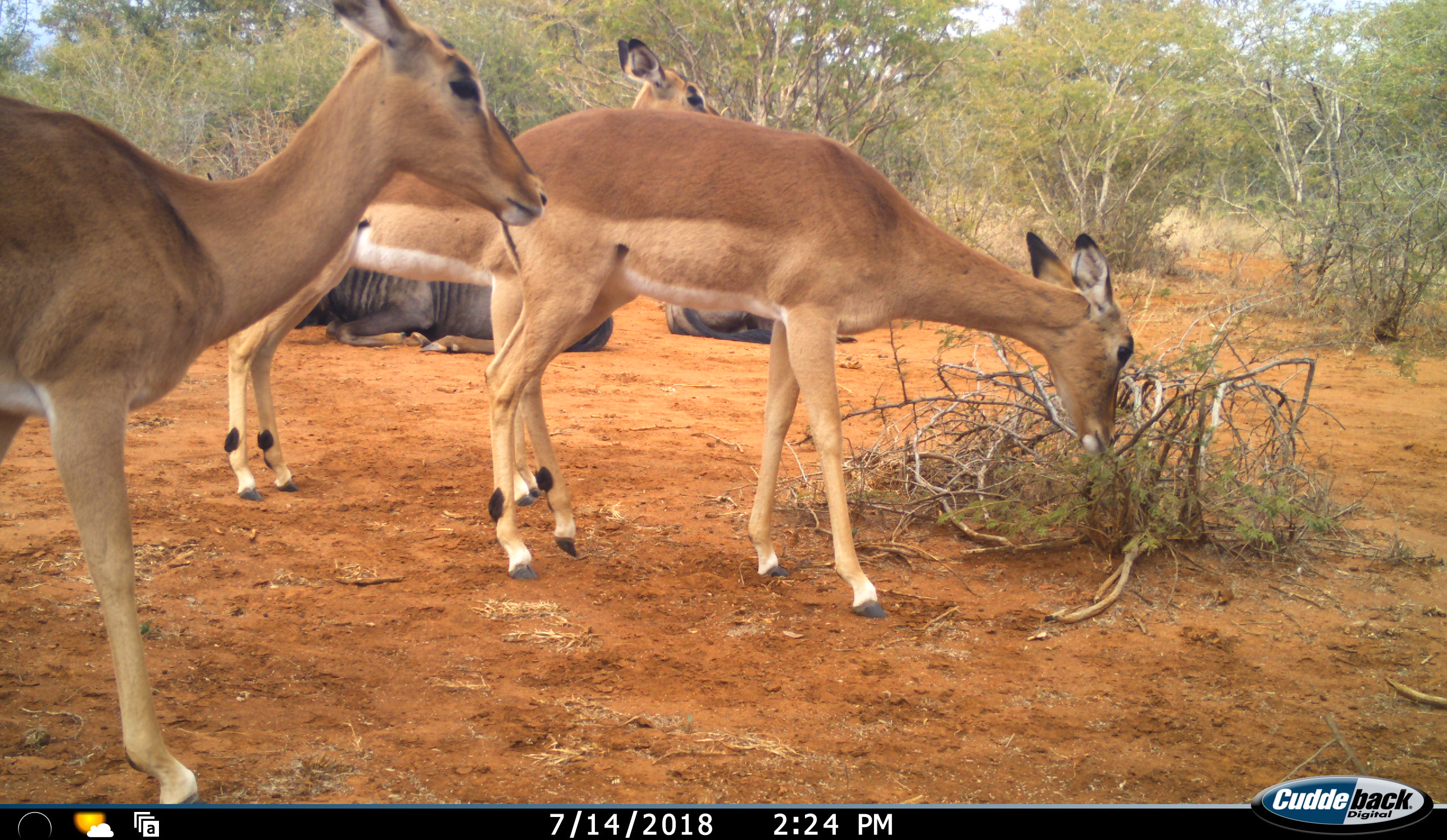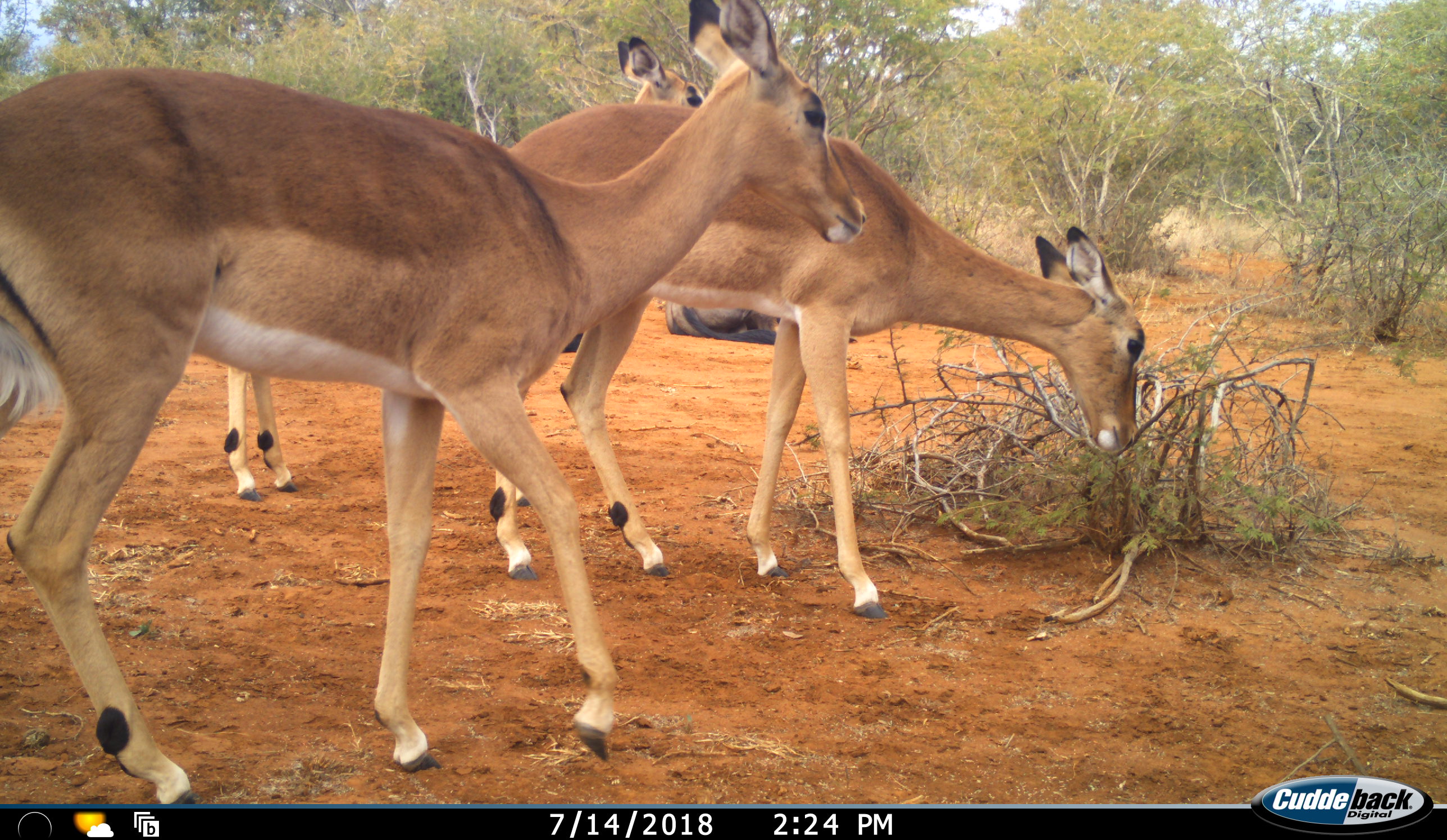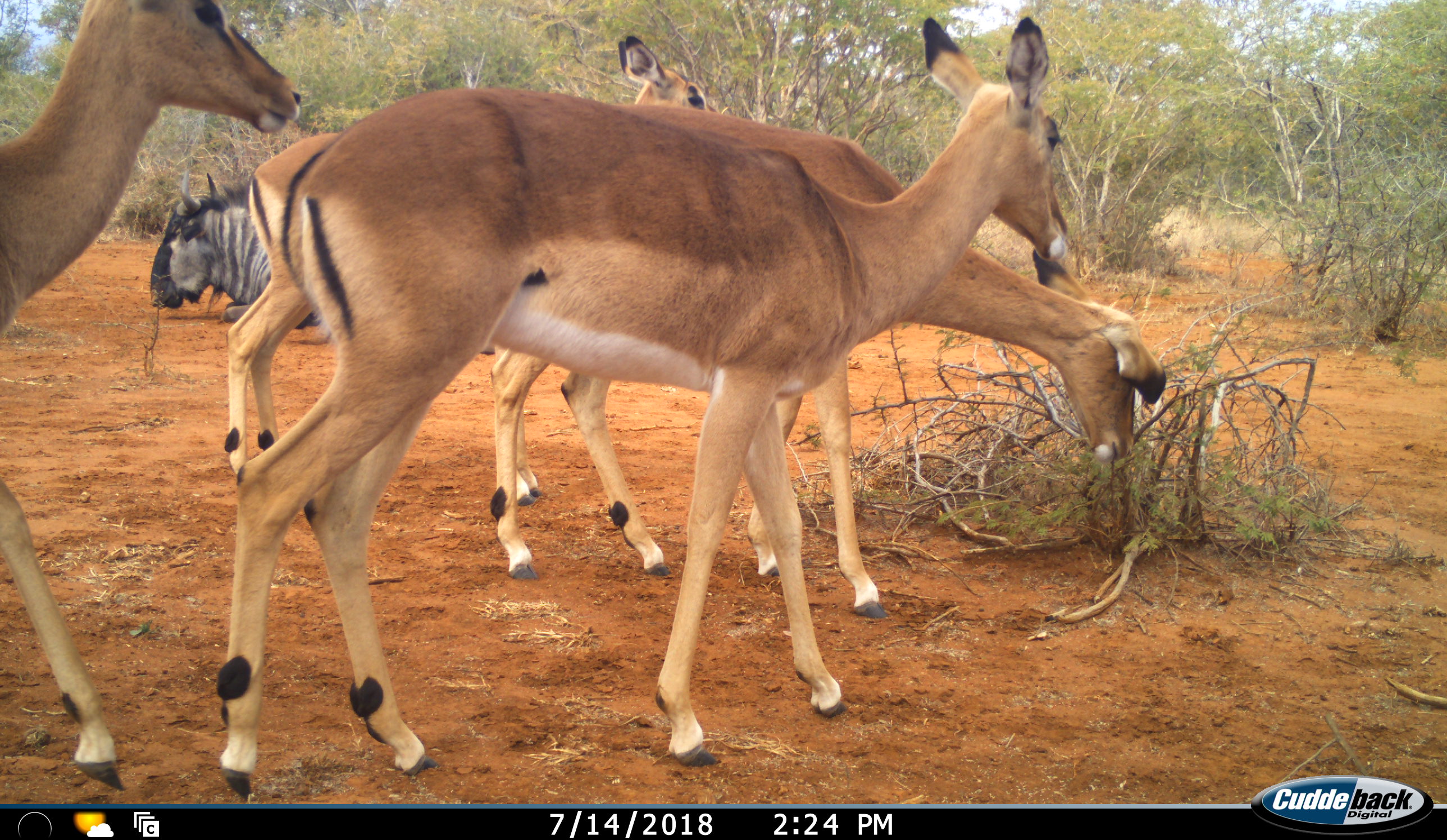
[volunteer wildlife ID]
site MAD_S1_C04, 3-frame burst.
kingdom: Animalia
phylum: Chordata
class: Mammalia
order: Artiodactyla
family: Bovidae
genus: Aepyceros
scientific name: Aepyceros melampus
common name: impala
Impala (Aepyceros melampus), count 4. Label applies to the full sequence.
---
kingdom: Animalia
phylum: Chordata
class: Mammalia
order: Artiodactyla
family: Bovidae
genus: Connochaetes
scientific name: Connochaetes taurinus taurinus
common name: blue wildebeest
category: wildebeestblue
Wildebeestblue (blue wildebeest) (Connochaetes taurinus taurinus), count 2. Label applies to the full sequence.